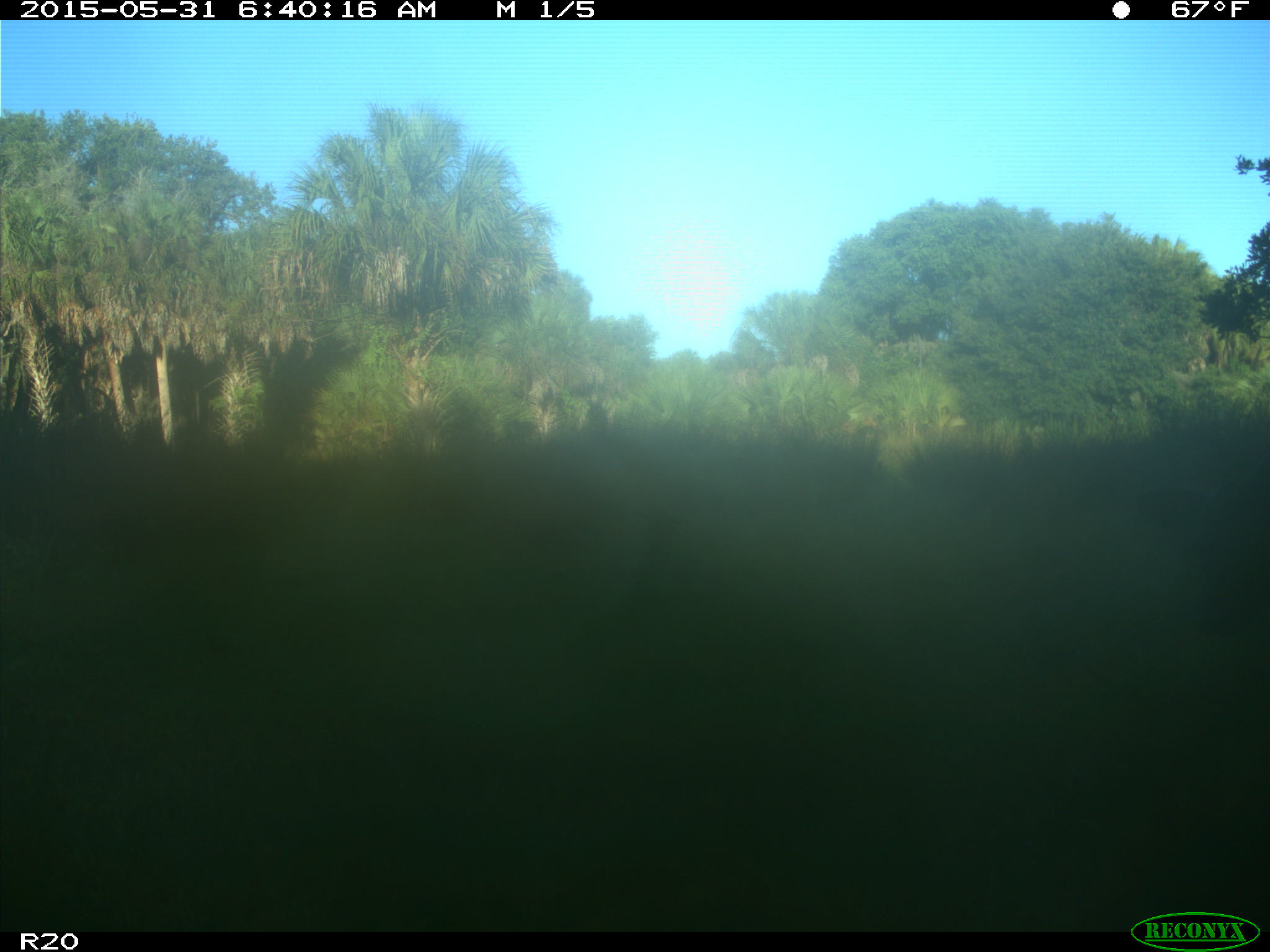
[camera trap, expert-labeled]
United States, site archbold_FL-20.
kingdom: Animalia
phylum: Chordata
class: Mammalia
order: Artiodactyla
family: Bovidae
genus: Bos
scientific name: Bos taurus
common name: domestic cow